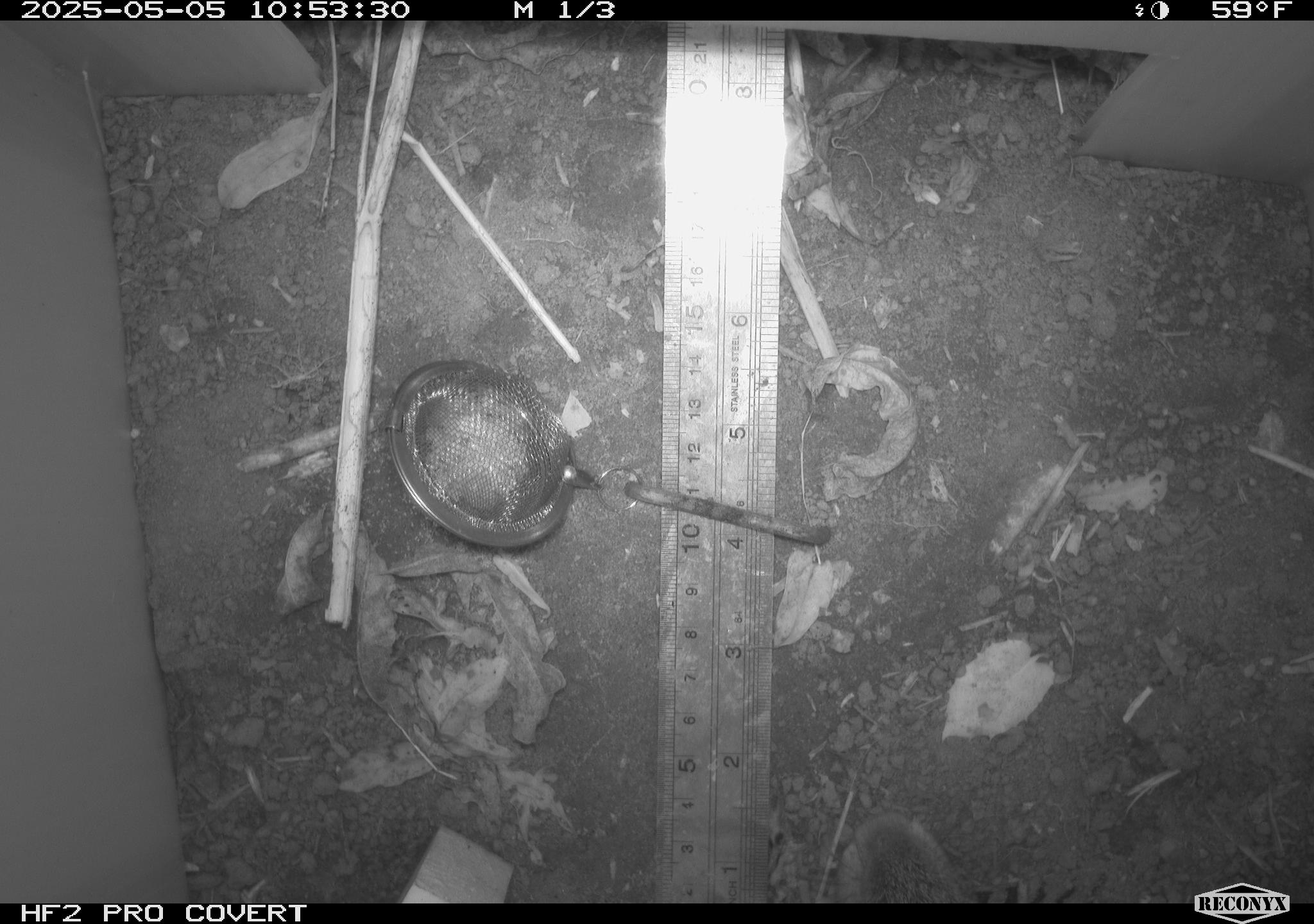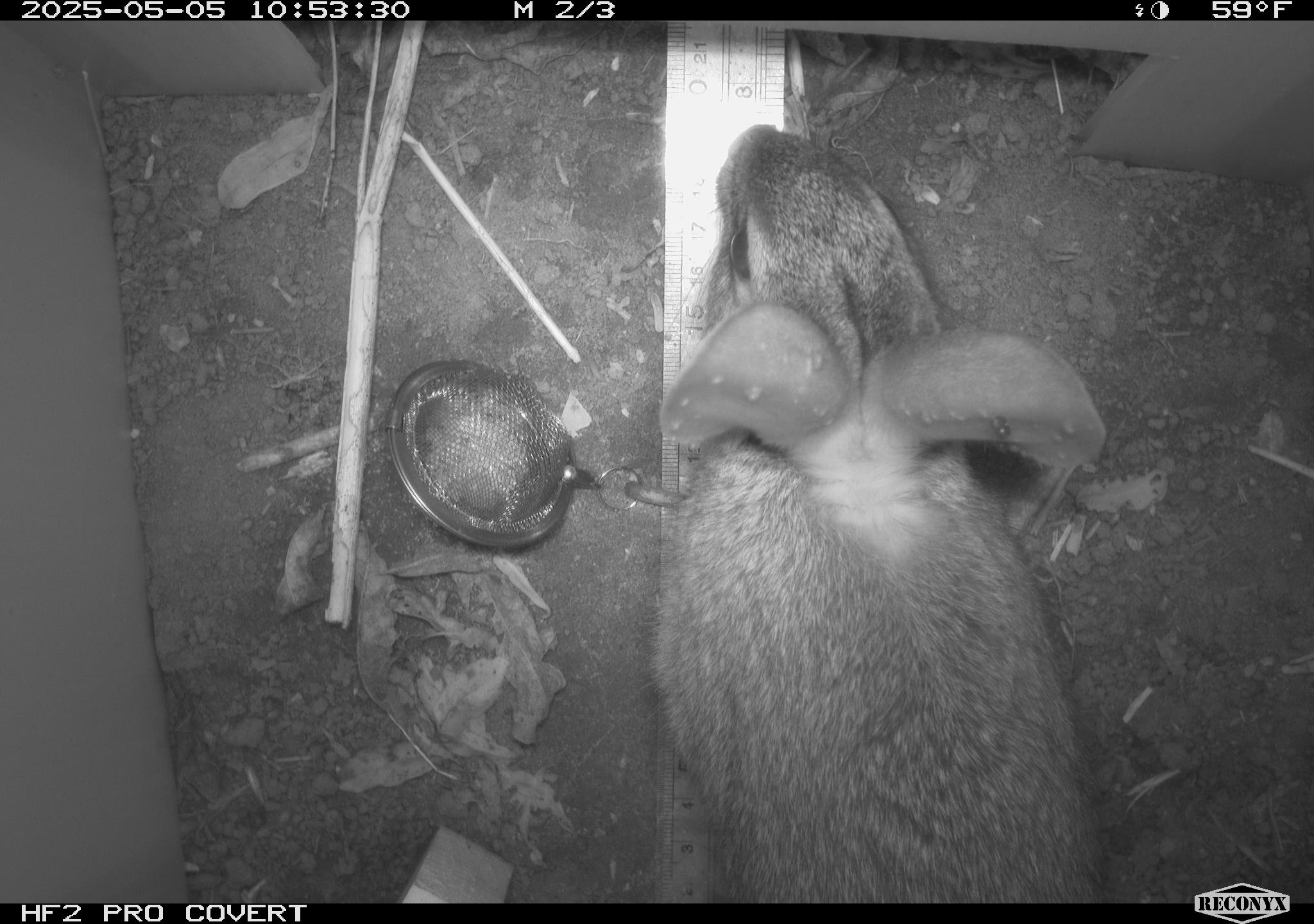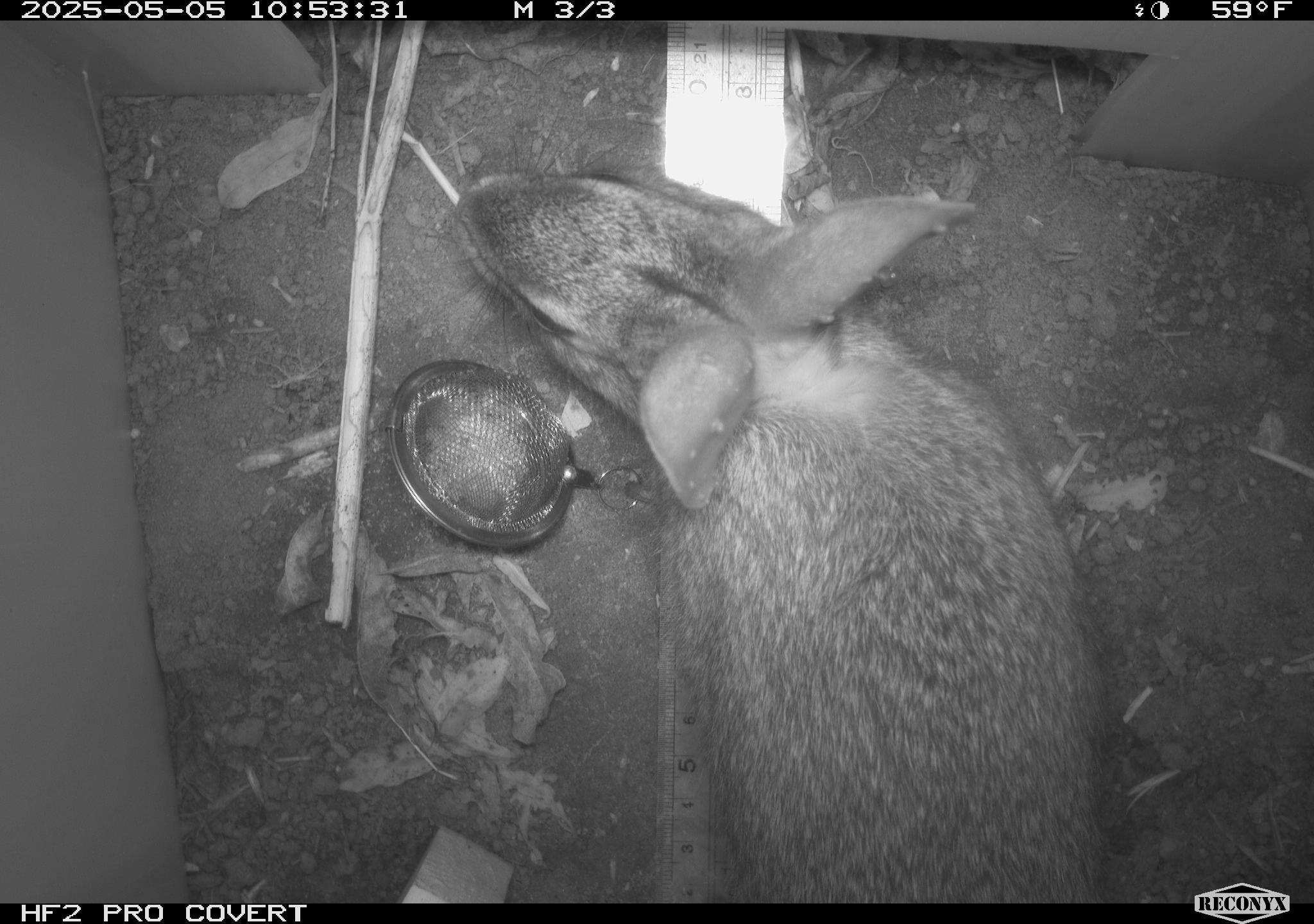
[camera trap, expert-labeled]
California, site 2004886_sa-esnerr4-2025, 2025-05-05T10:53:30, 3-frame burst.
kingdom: Animalia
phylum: Chordata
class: Mammalia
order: Rodentia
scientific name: Rodentia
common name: rodent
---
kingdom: Animalia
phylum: Chordata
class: Mammalia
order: Lagomorpha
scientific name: Lagomorpha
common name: hares, rabbits, and pikas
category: lagomorpha order